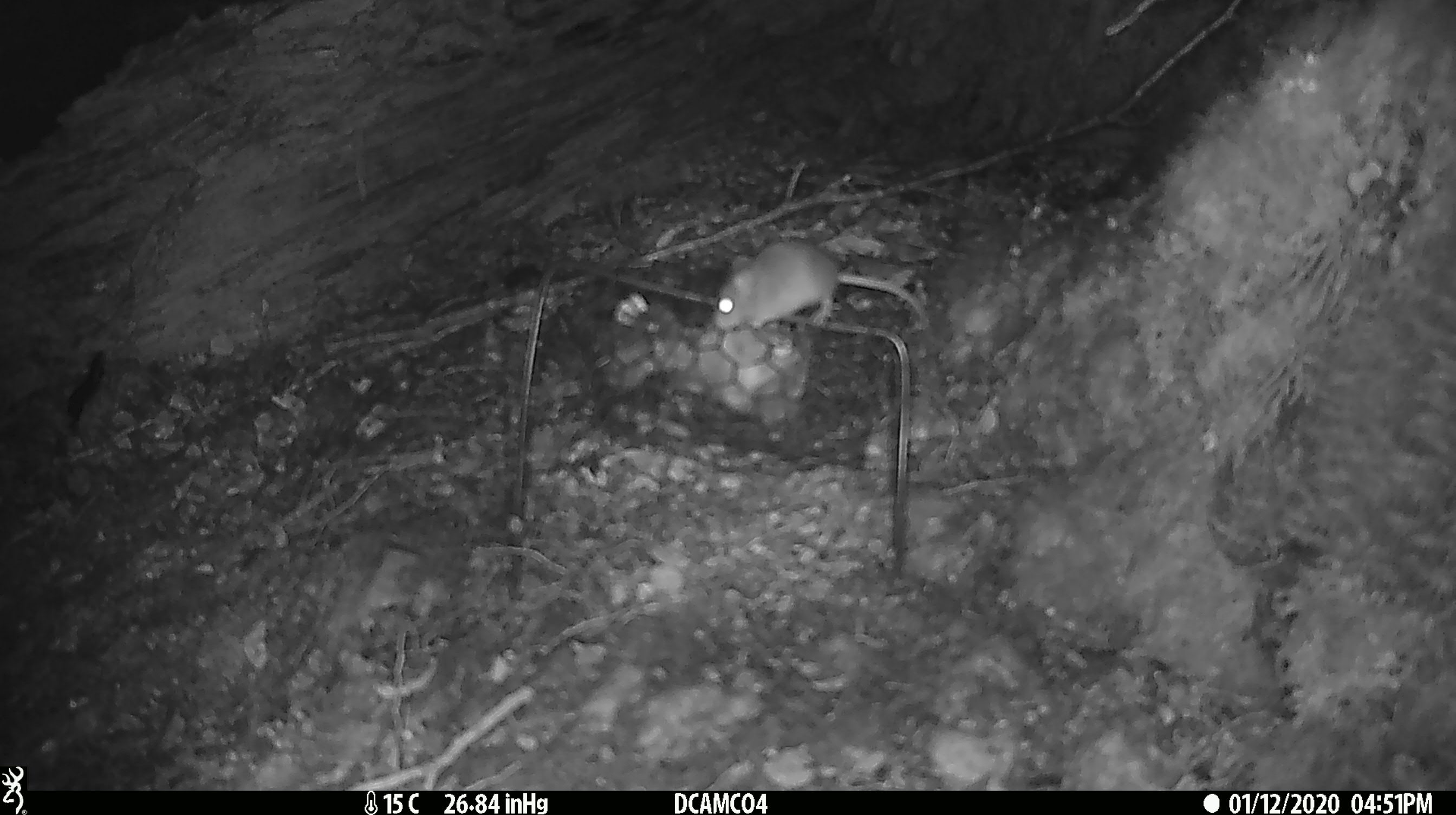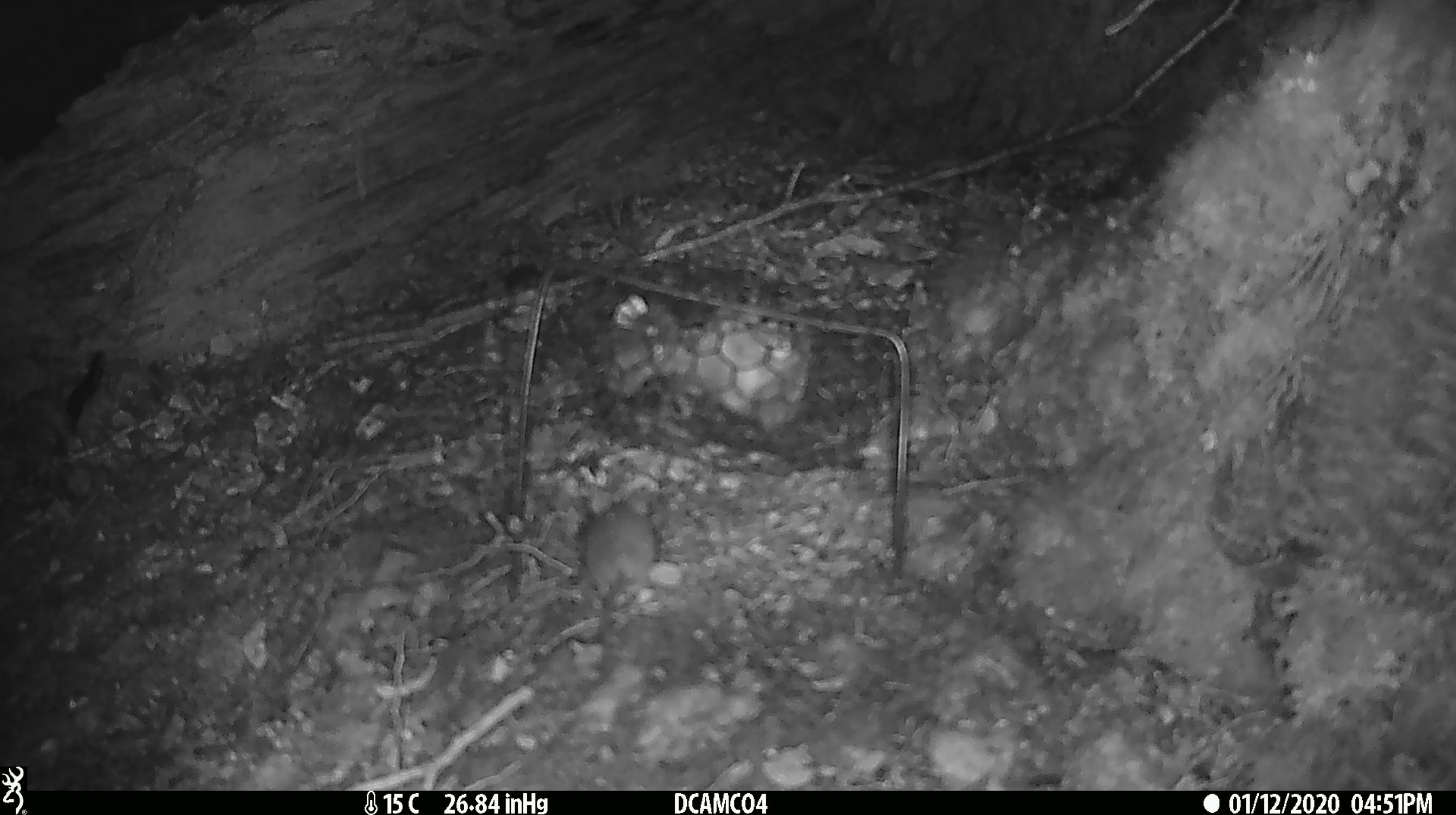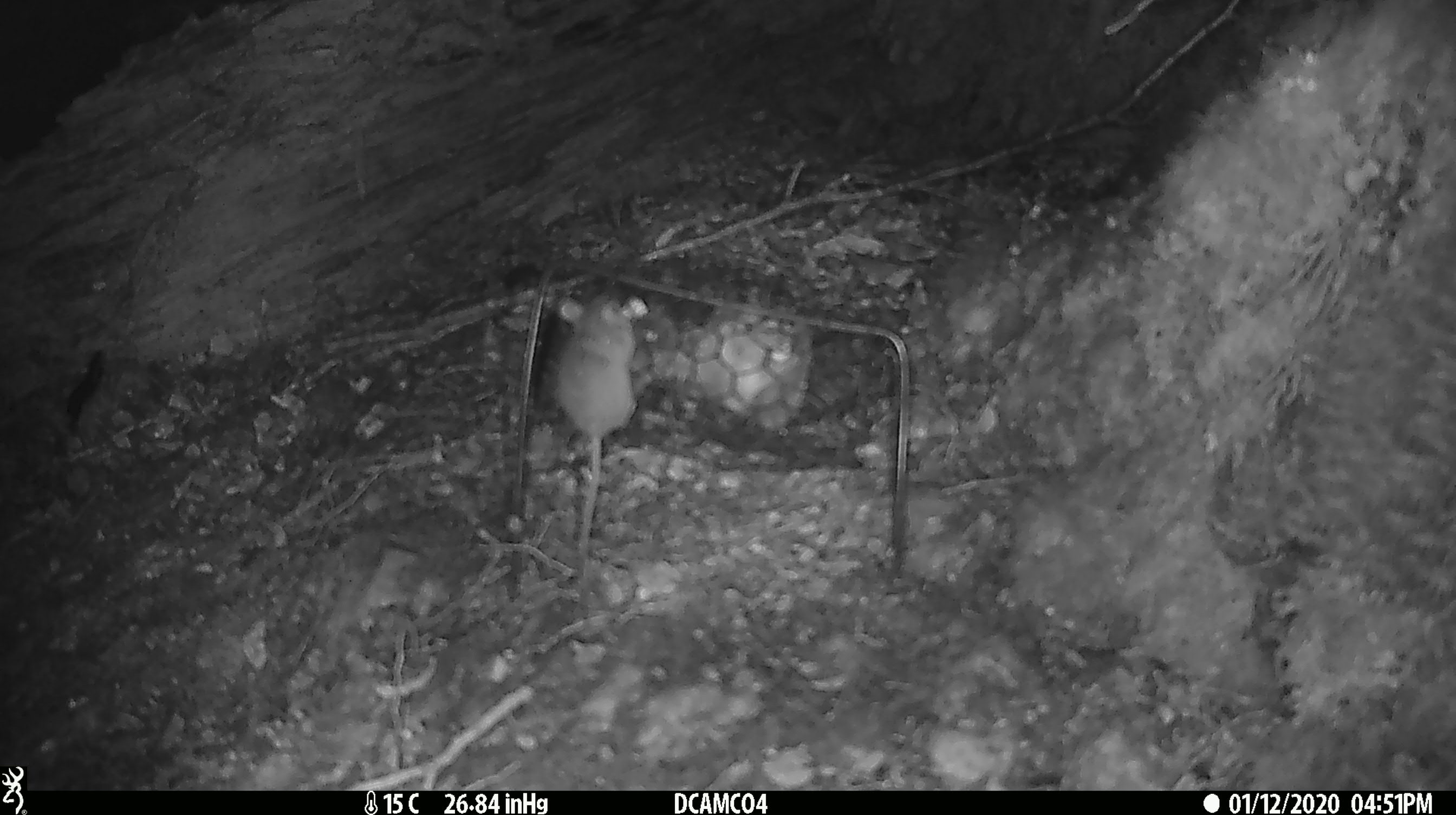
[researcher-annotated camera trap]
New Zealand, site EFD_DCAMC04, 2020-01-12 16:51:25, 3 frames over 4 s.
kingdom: Animalia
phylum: Chordata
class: Mammalia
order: Rodentia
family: Muridae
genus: Mus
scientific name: Mus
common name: mouse